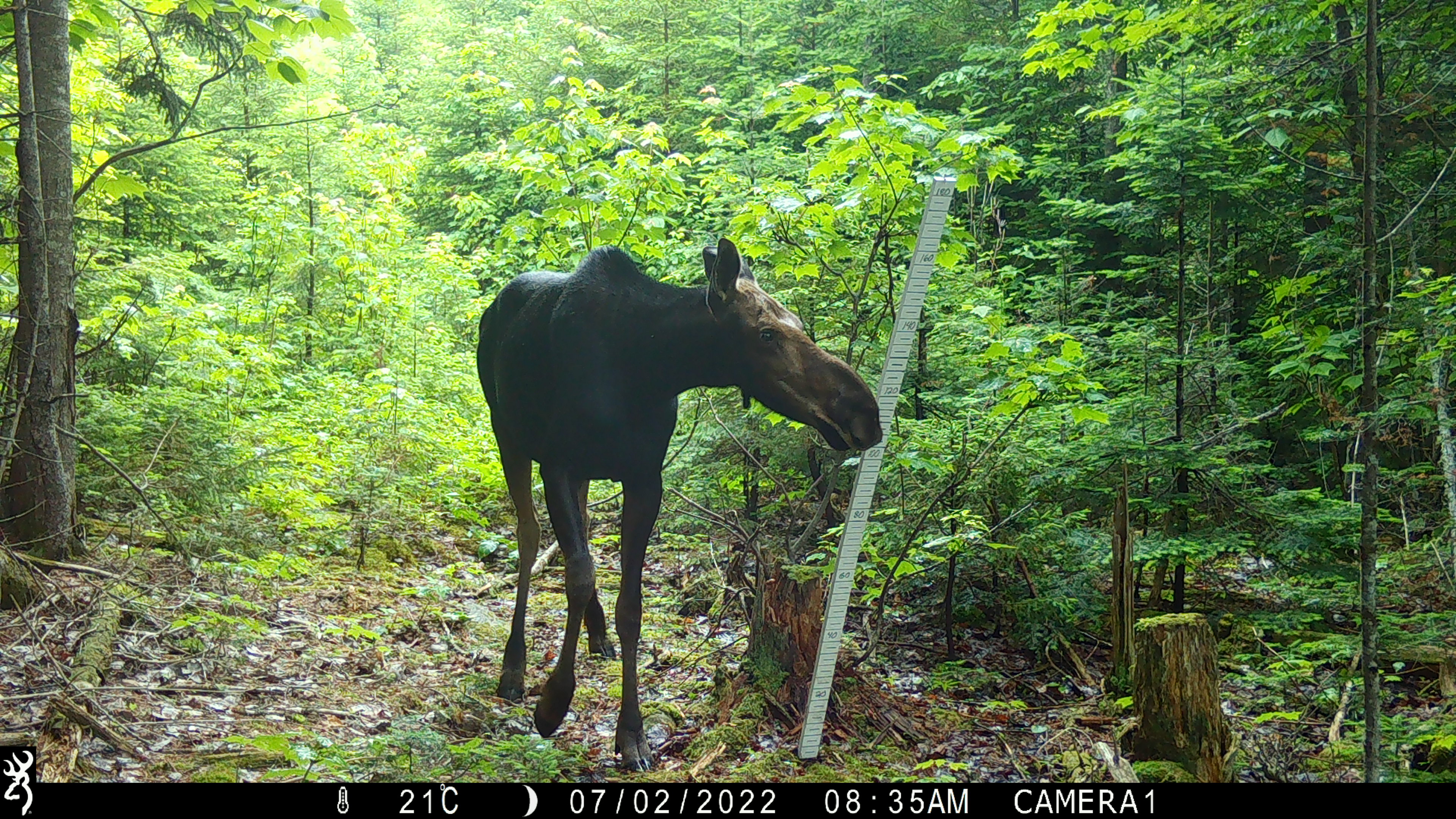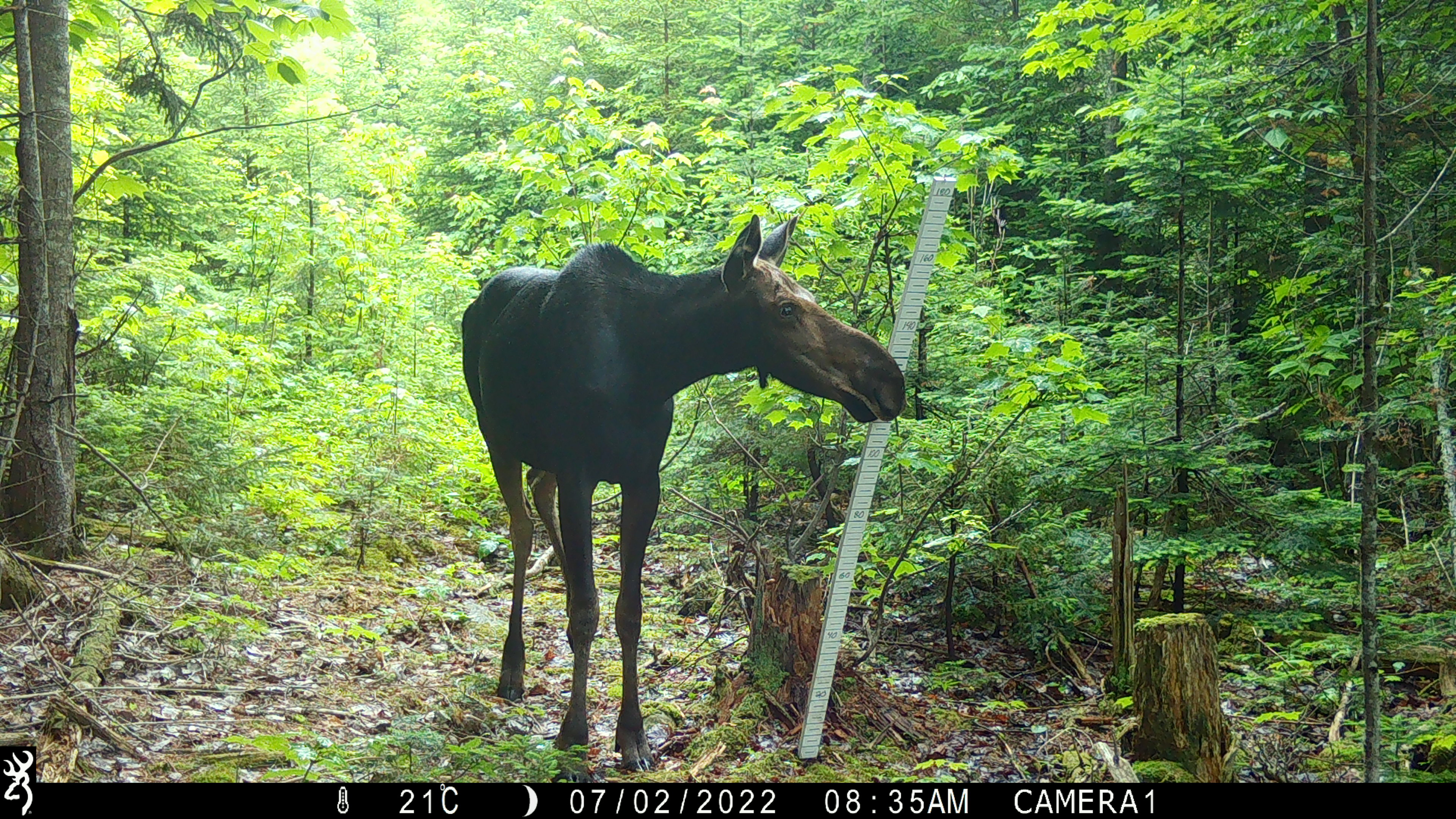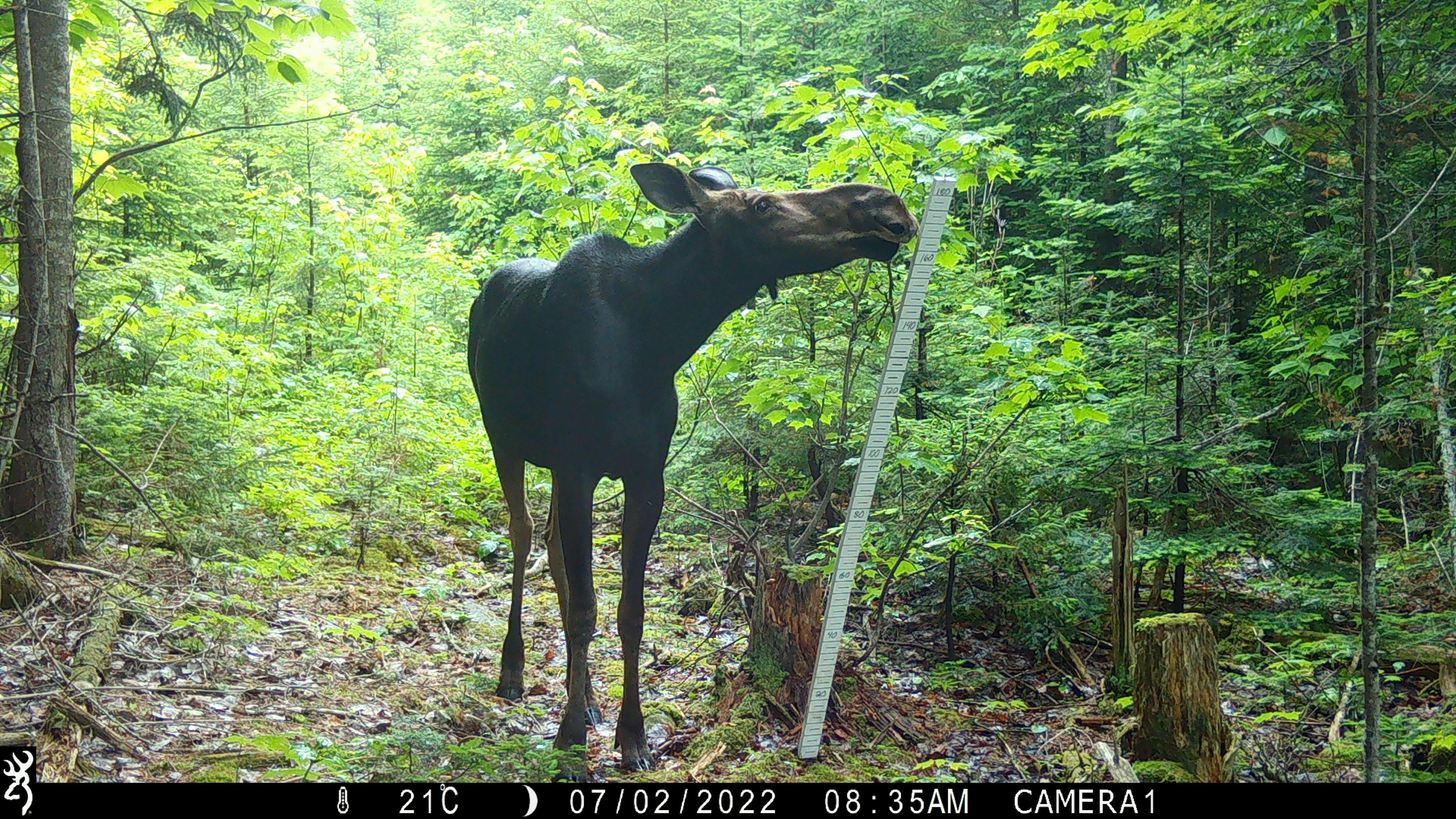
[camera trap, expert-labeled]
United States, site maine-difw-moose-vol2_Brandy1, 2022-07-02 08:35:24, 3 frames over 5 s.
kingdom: Animalia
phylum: Chordata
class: Mammalia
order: Artiodactyla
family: Cervidae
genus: Alces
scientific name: Alces alces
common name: moose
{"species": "moose (Alces alces)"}